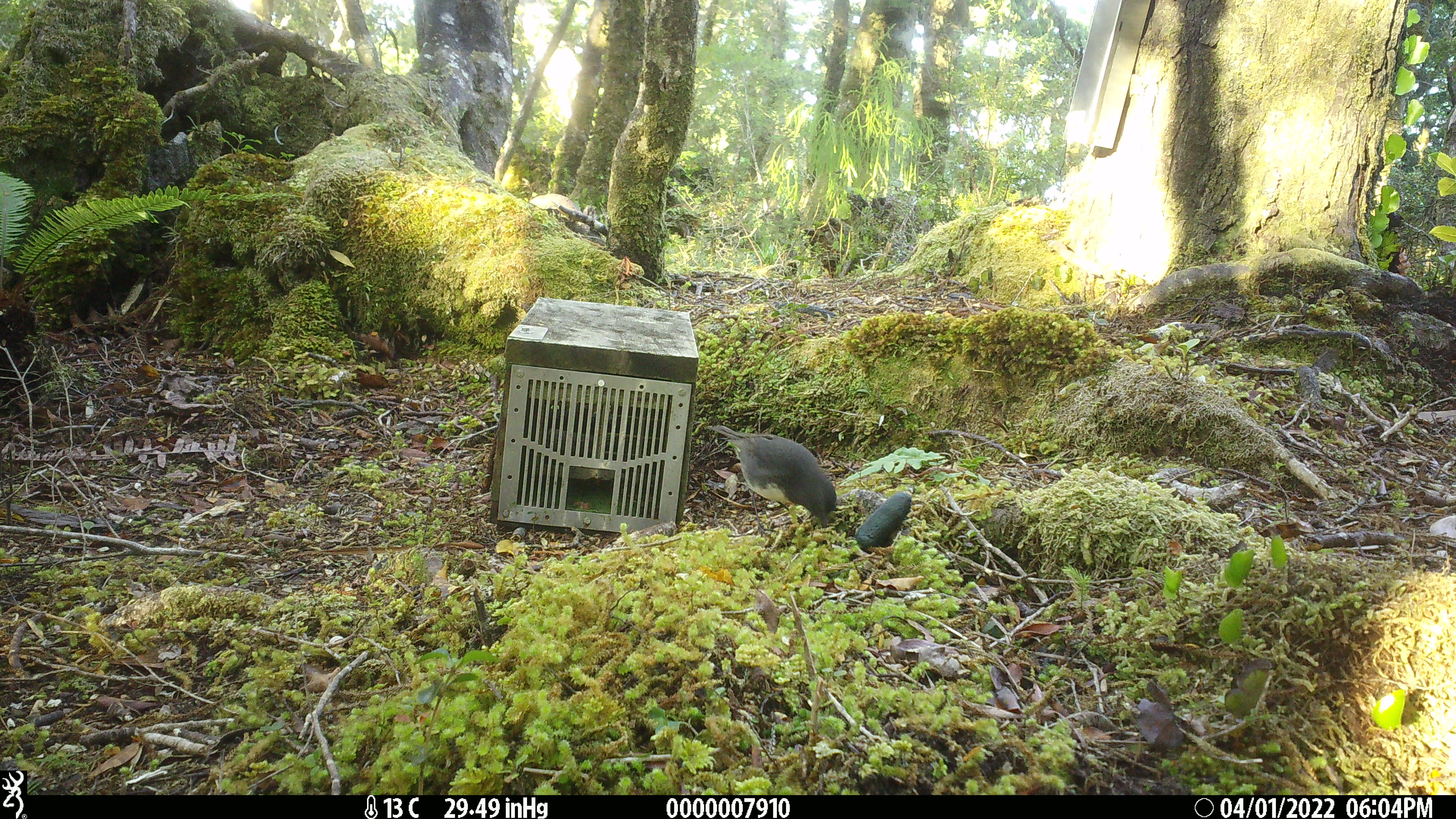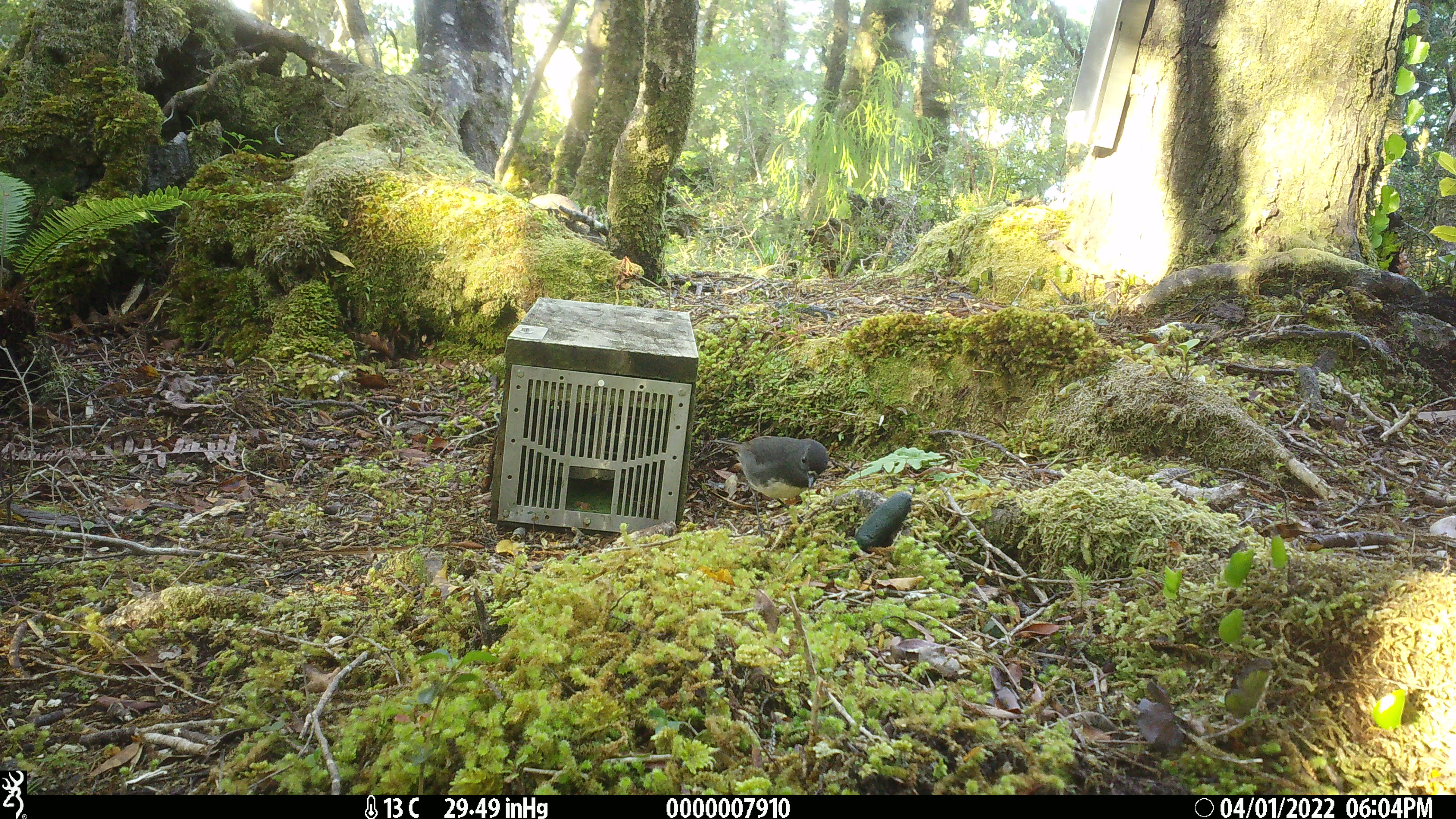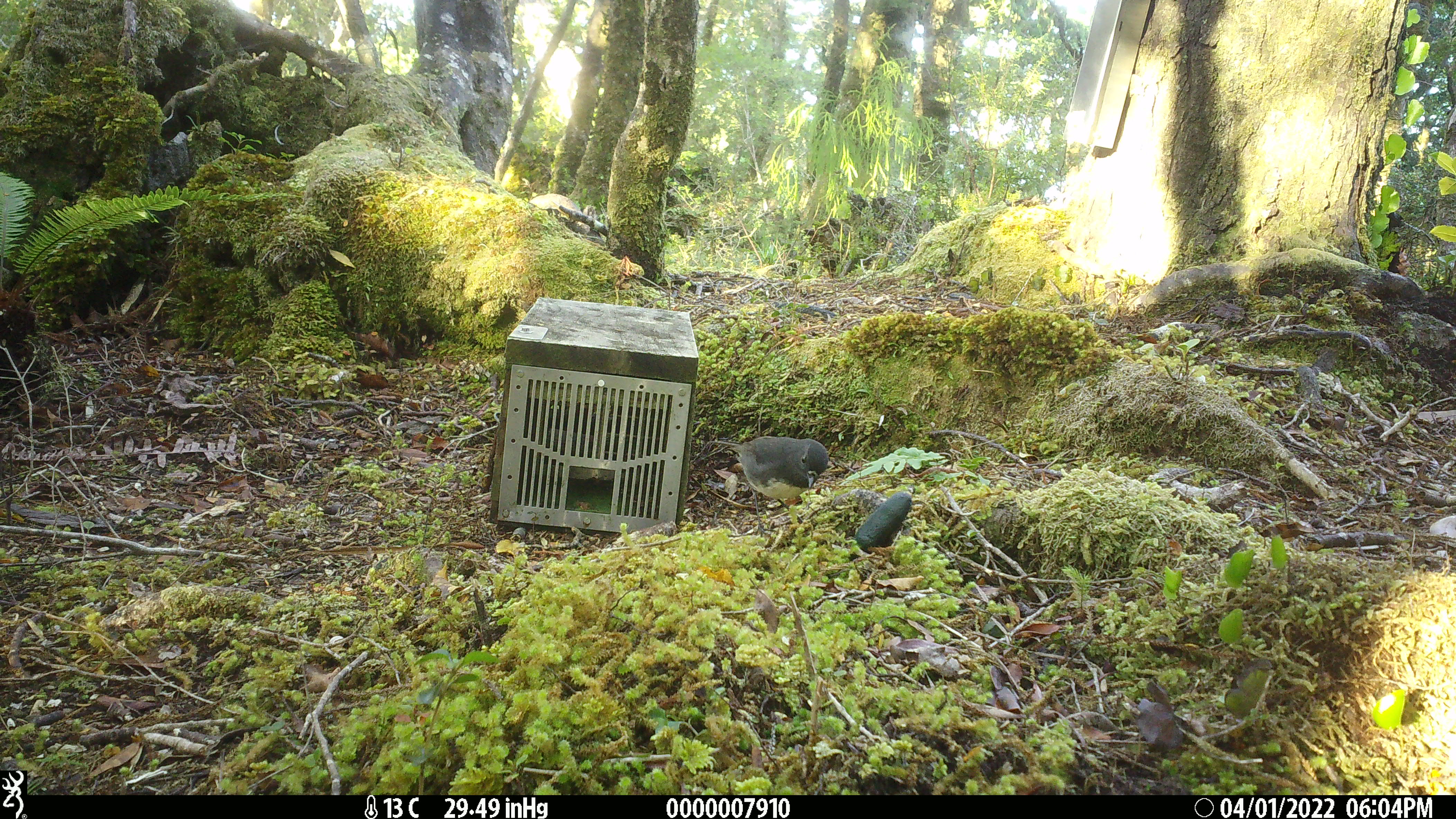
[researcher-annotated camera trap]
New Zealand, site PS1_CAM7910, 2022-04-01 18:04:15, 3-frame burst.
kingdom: Animalia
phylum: Chordata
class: Aves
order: Passeriformes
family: Petroicidae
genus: Petroica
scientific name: Petroica australis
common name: new zealand robin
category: robin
Robin (new zealand robin) (Petroica australis).